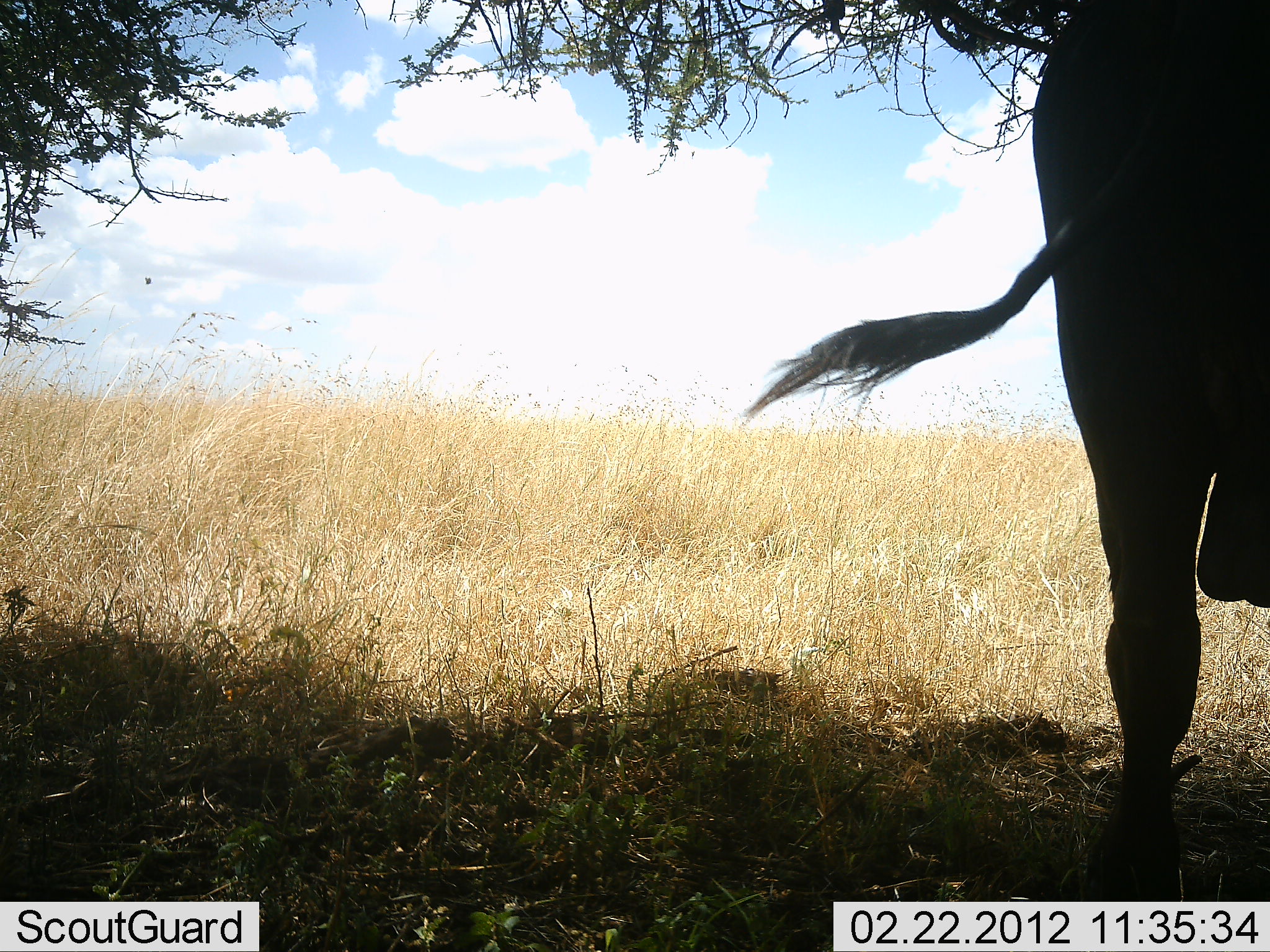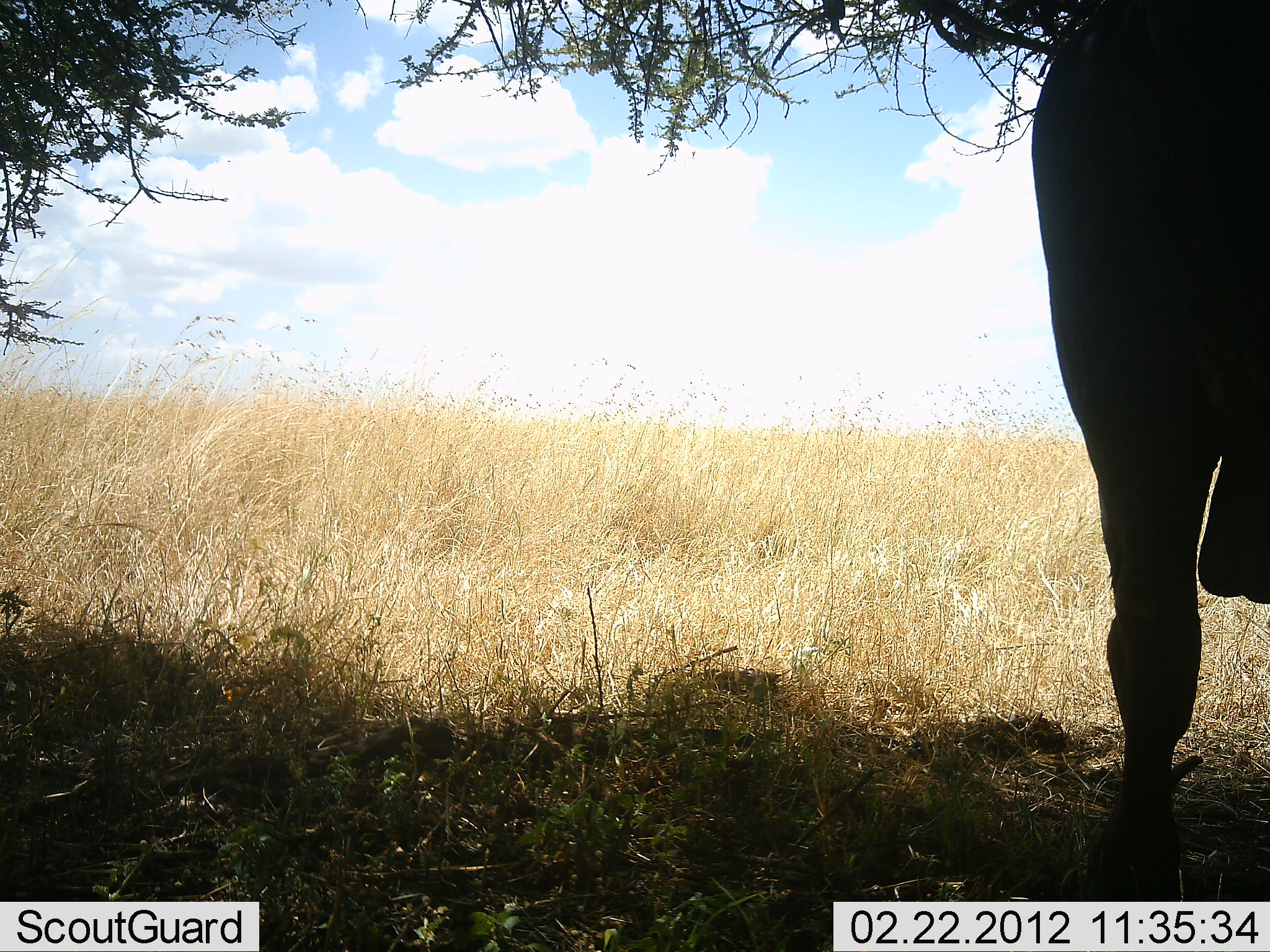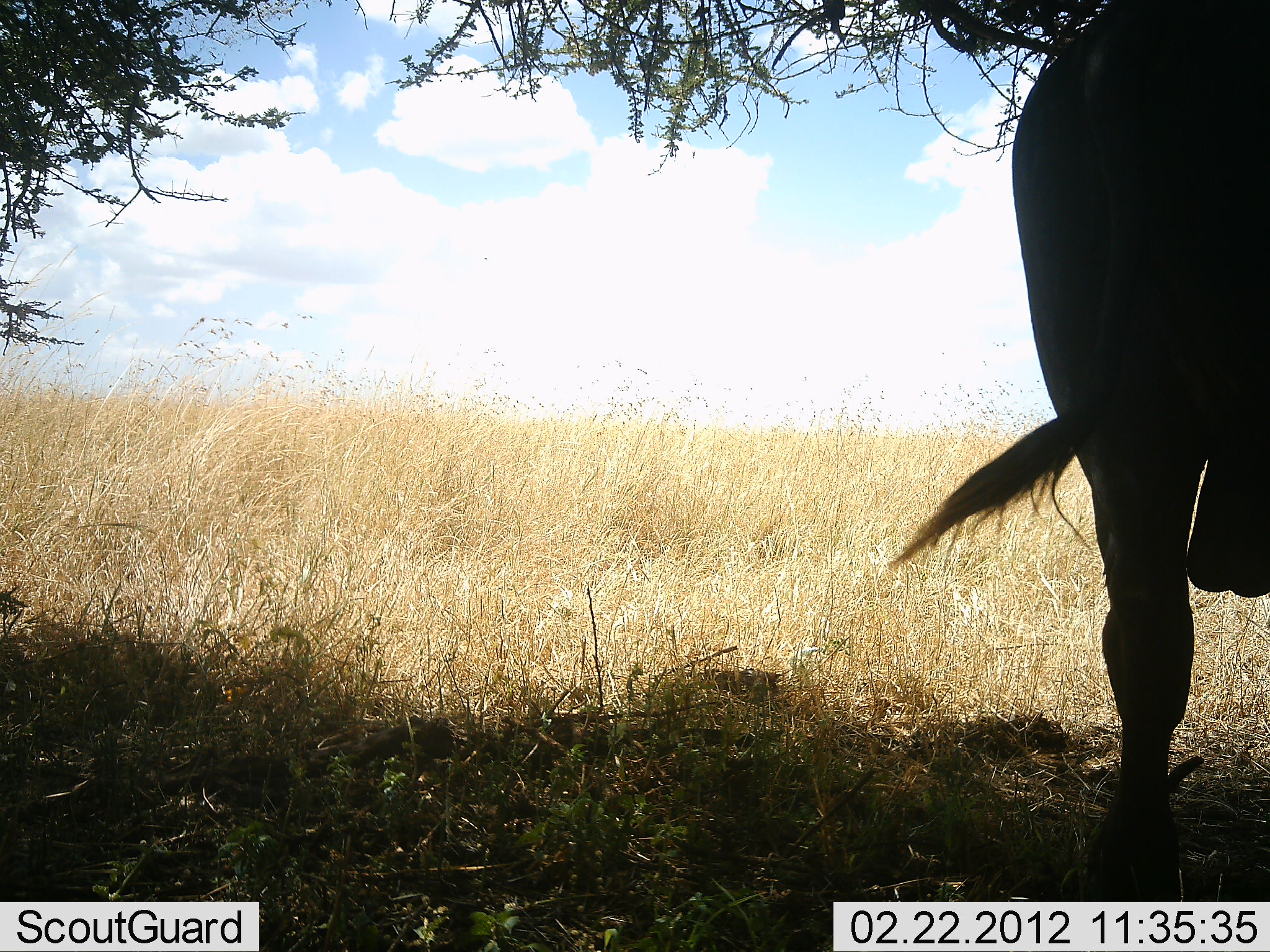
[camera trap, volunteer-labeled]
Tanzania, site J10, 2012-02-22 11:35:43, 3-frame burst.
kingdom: Animalia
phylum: Chordata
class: Mammalia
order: Artiodactyla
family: Bovidae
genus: Connochaetes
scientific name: Connochaetes taurinus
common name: blue wildebeest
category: wildebeest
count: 1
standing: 100%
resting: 0%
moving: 0%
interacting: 0%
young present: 0%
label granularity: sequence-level